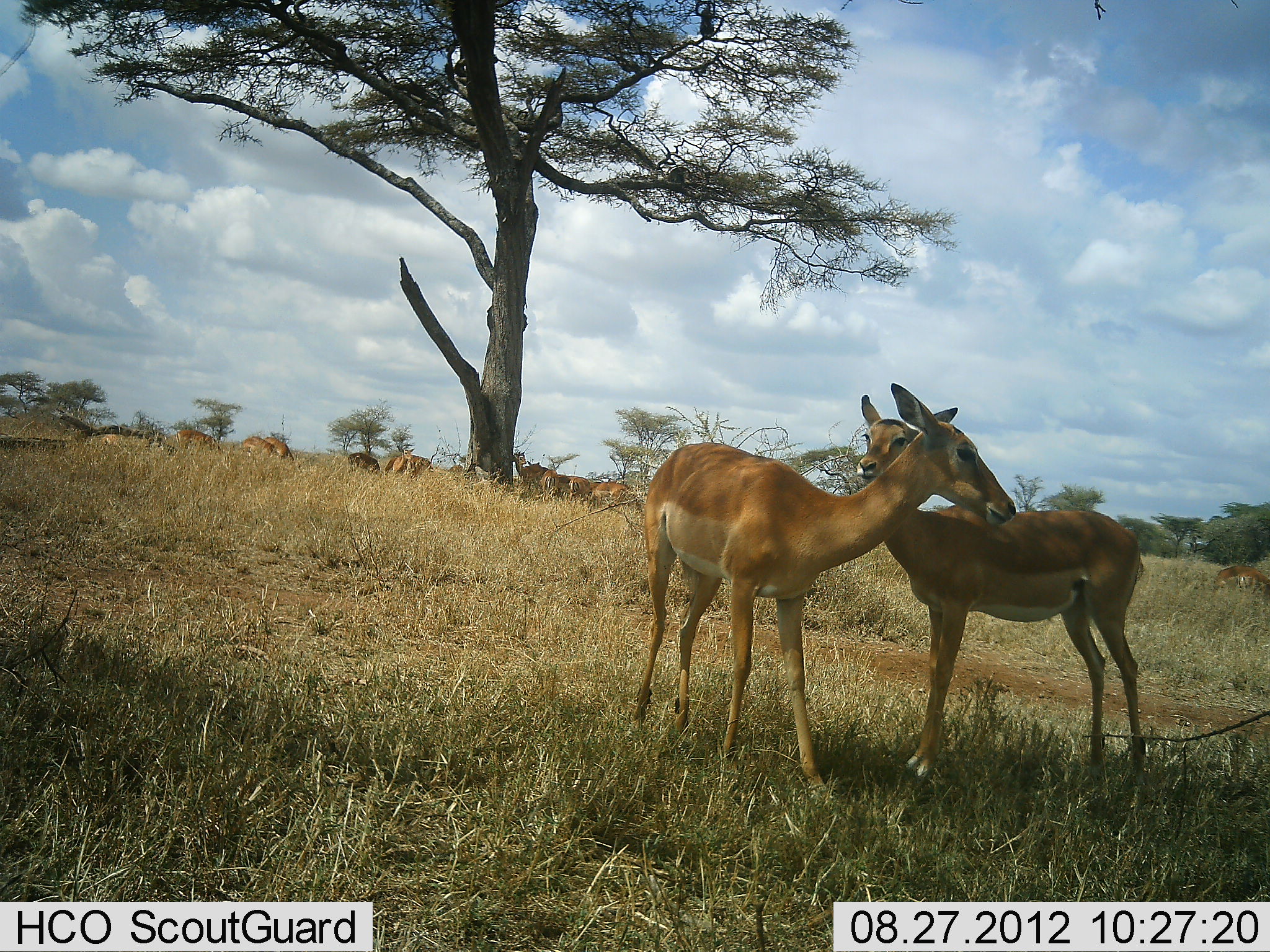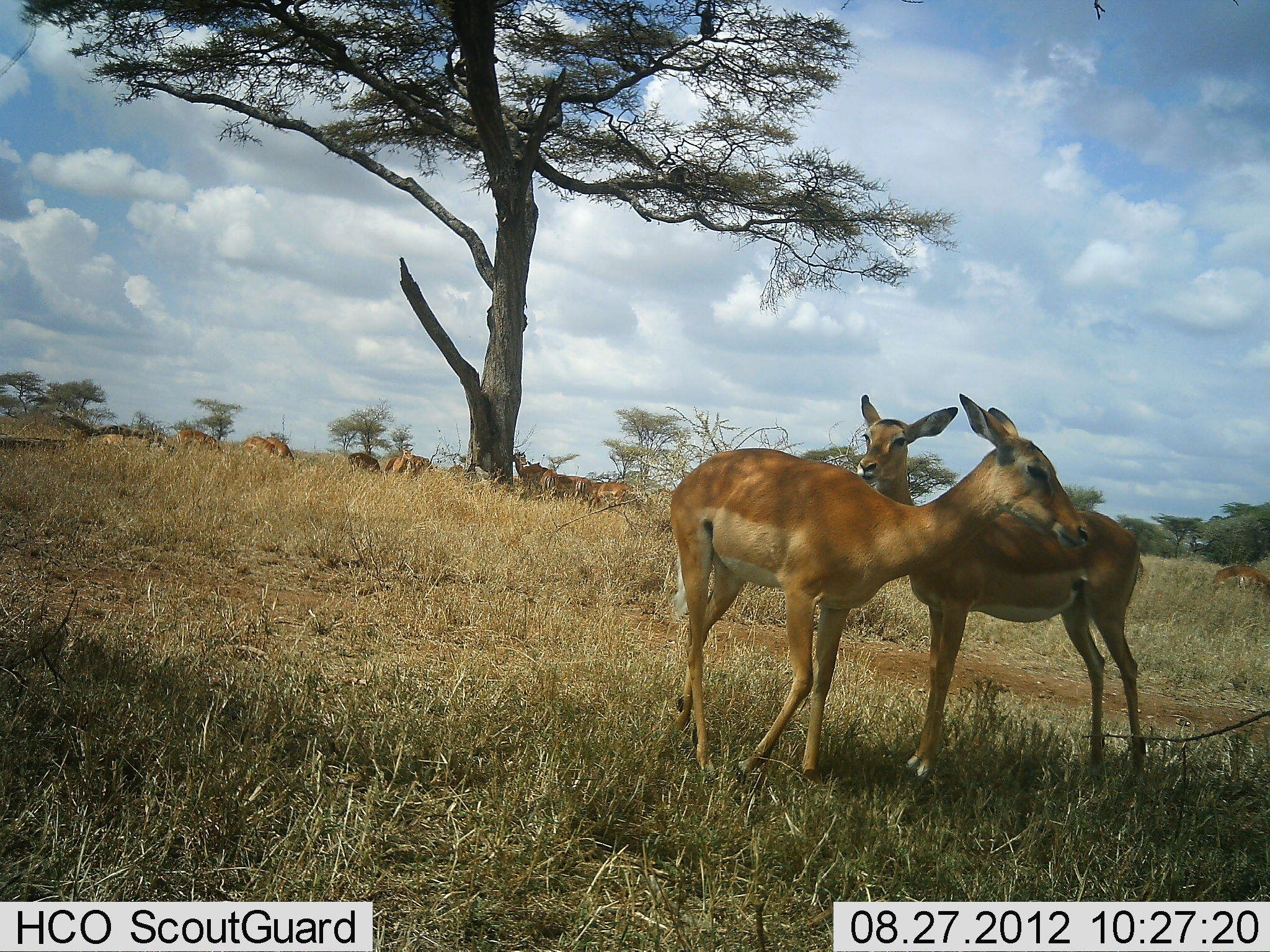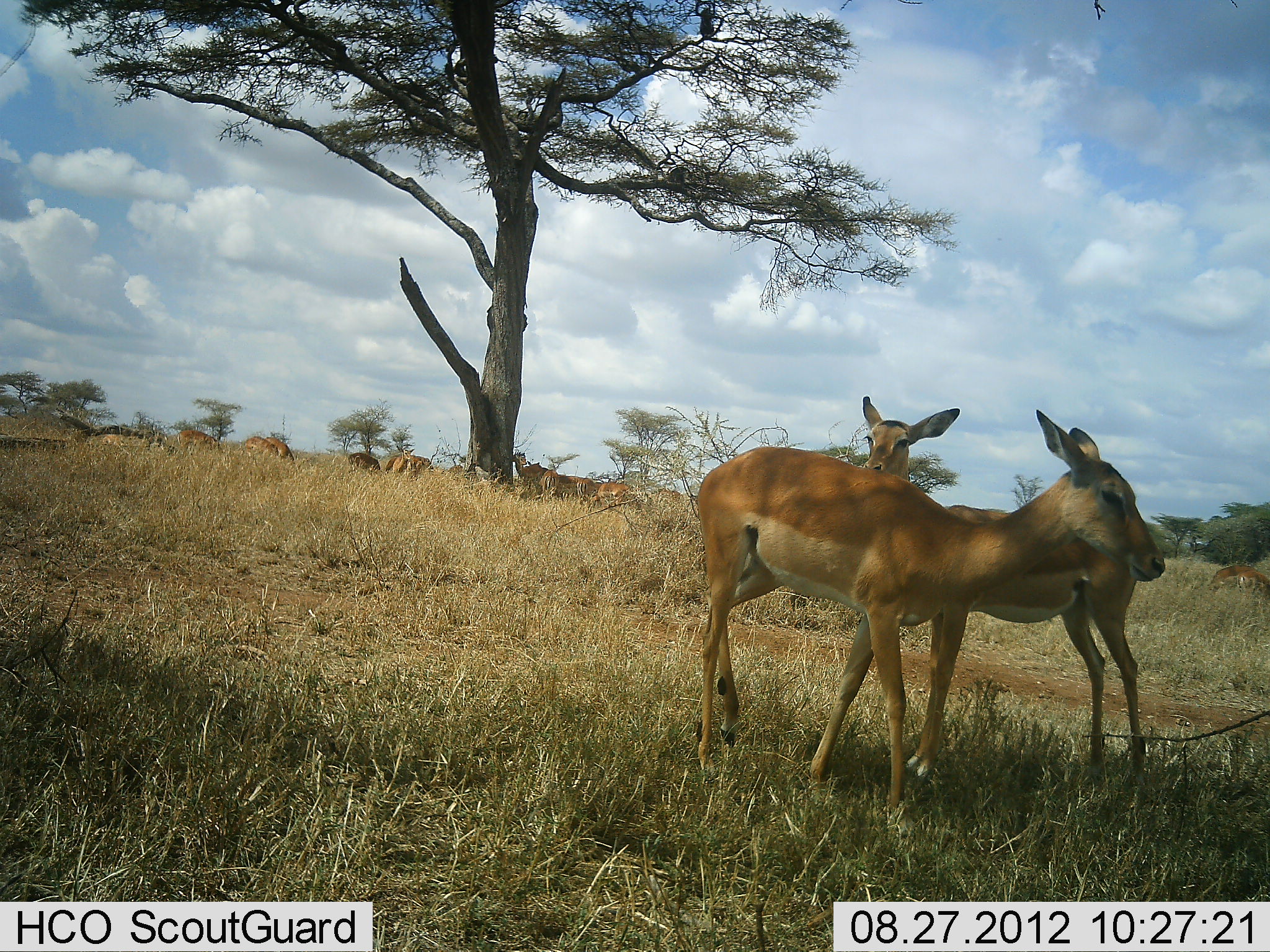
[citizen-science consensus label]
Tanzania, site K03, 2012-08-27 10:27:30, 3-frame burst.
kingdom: Animalia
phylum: Chordata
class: Mammalia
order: Artiodactyla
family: Bovidae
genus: Aepyceros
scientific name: Aepyceros melampus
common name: impala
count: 10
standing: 73%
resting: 55%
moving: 55%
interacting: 9%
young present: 0%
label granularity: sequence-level